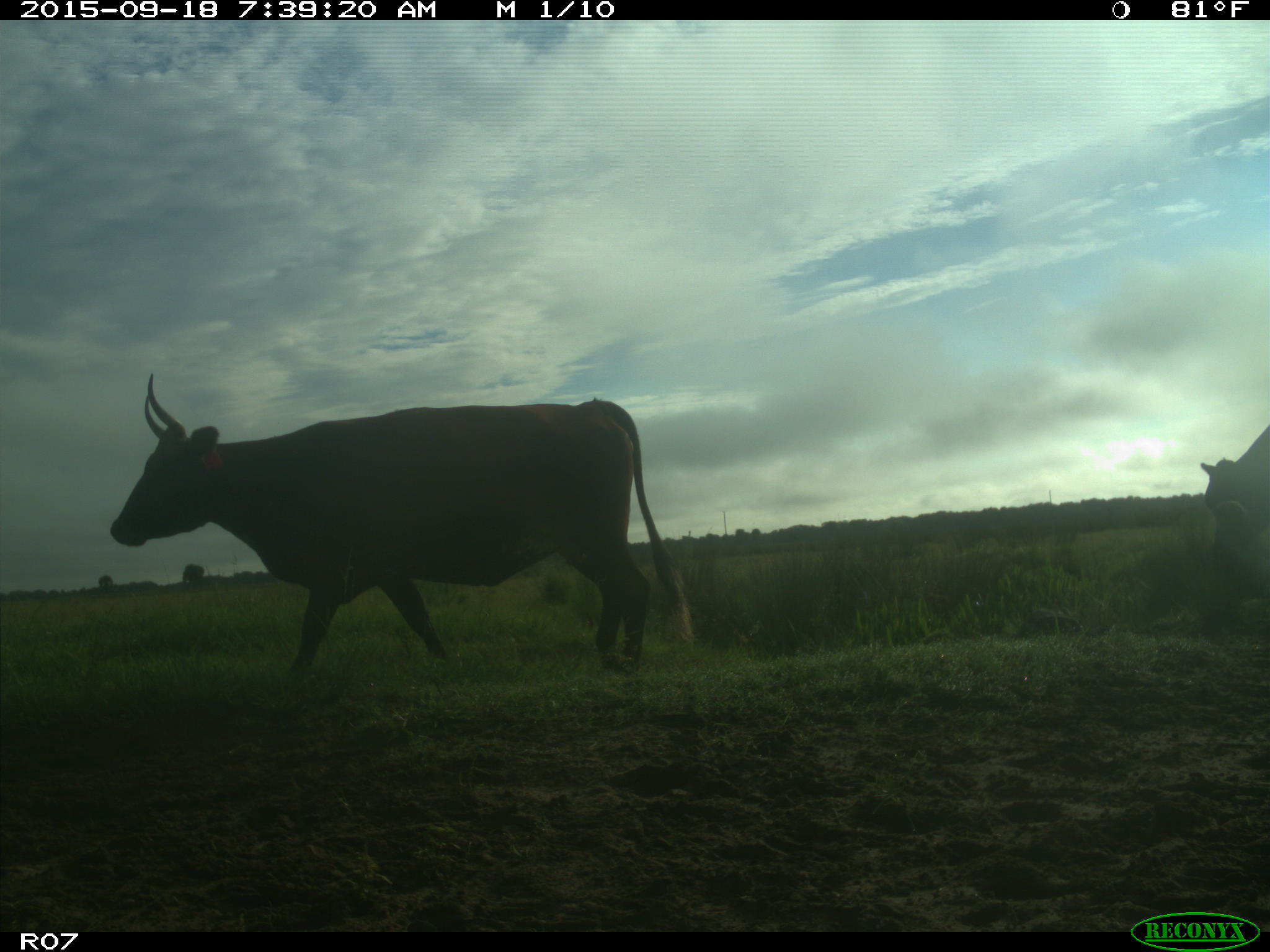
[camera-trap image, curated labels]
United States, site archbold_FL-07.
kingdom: Animalia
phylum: Chordata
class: Mammalia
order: Artiodactyla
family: Bovidae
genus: Bos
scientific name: Bos taurus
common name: domestic cow